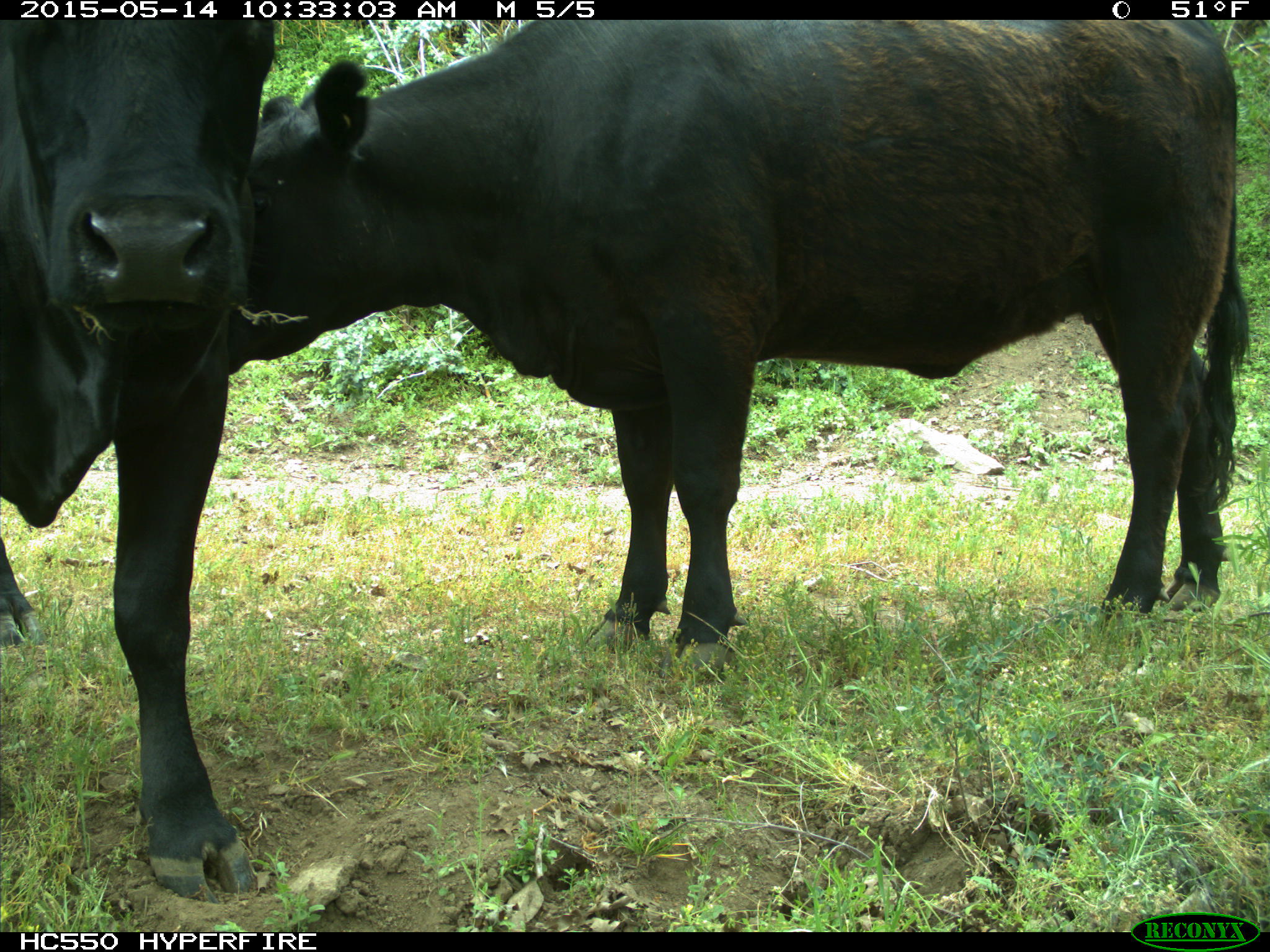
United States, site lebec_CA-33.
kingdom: Animalia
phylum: Chordata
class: Mammalia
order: Artiodactyla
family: Bovidae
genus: Bos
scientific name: Bos taurus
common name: domestic cow